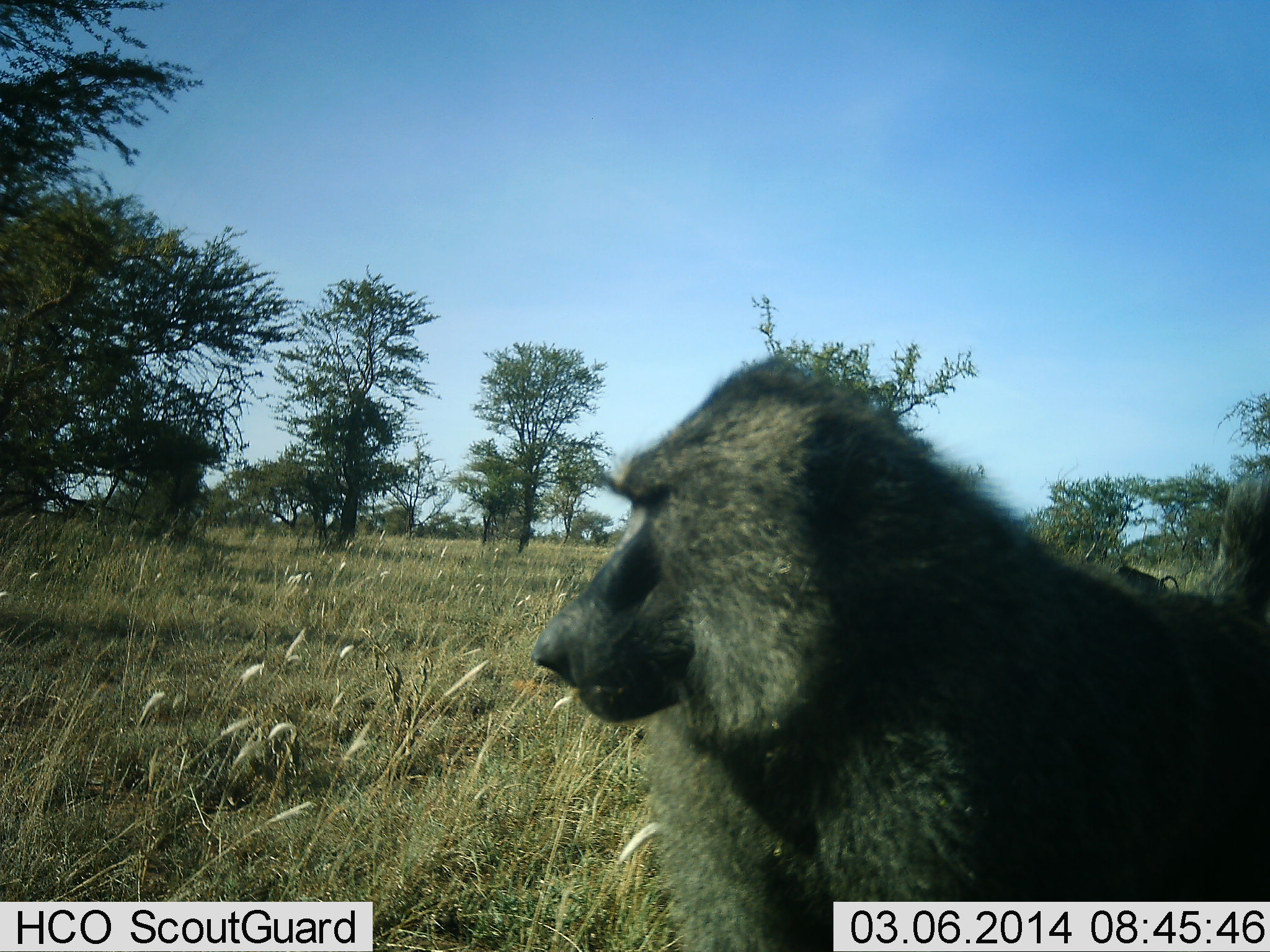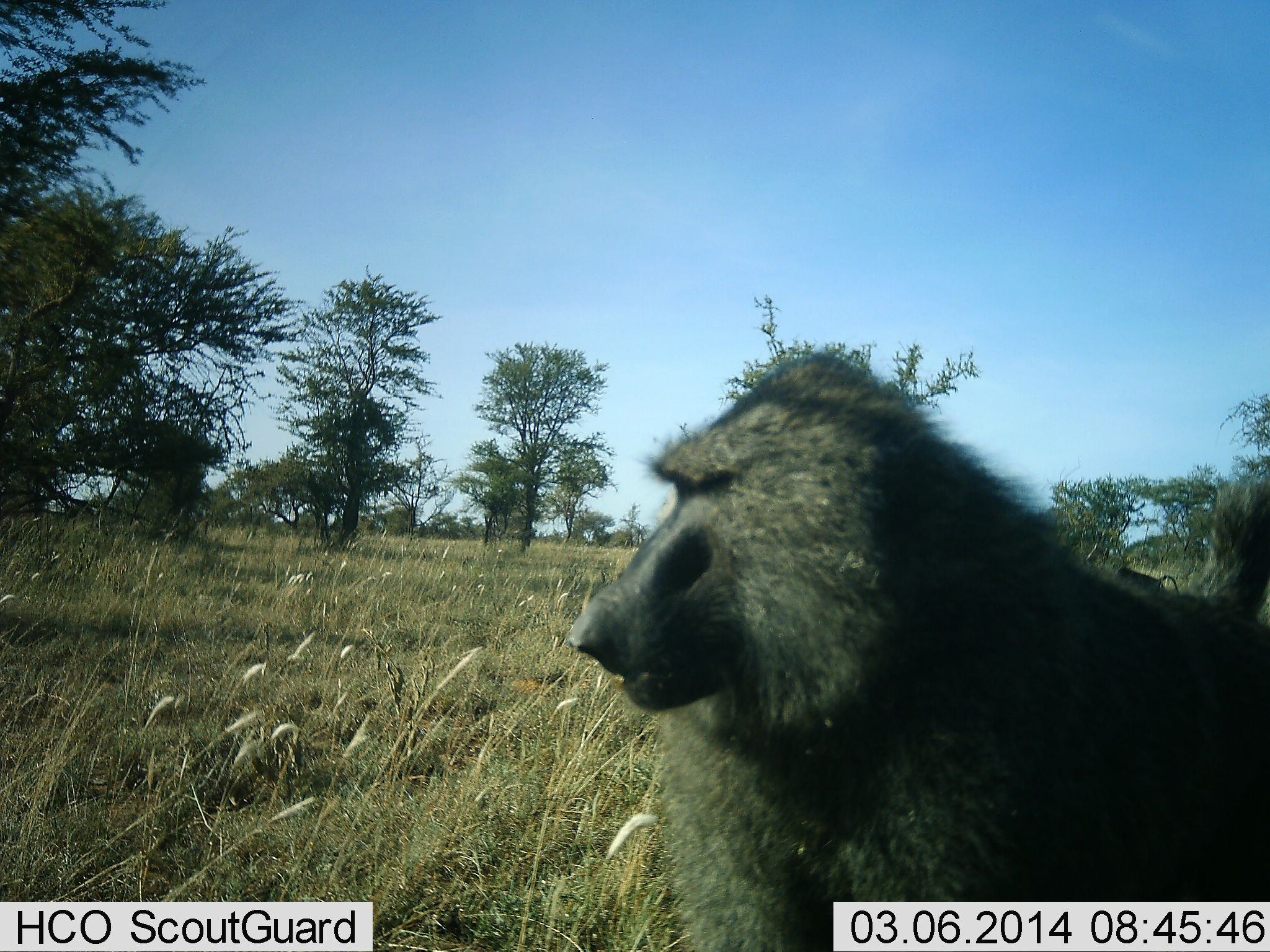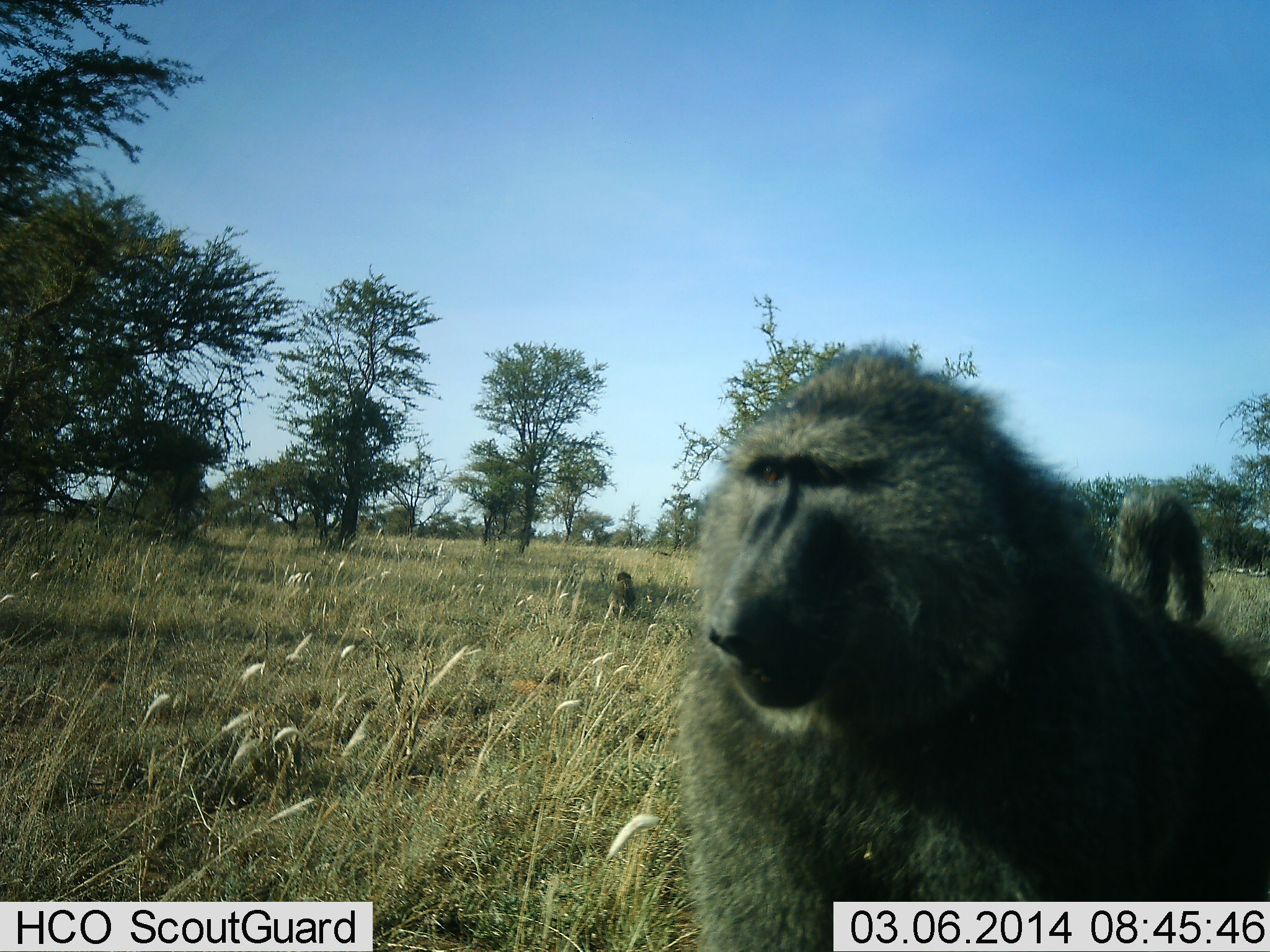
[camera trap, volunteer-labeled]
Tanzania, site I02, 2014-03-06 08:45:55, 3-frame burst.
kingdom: Animalia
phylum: Chordata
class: Mammalia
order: Primates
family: Cercopithecidae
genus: Papio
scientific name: Papio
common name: baboon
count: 3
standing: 64%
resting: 27%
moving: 27%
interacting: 0%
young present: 27%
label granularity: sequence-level